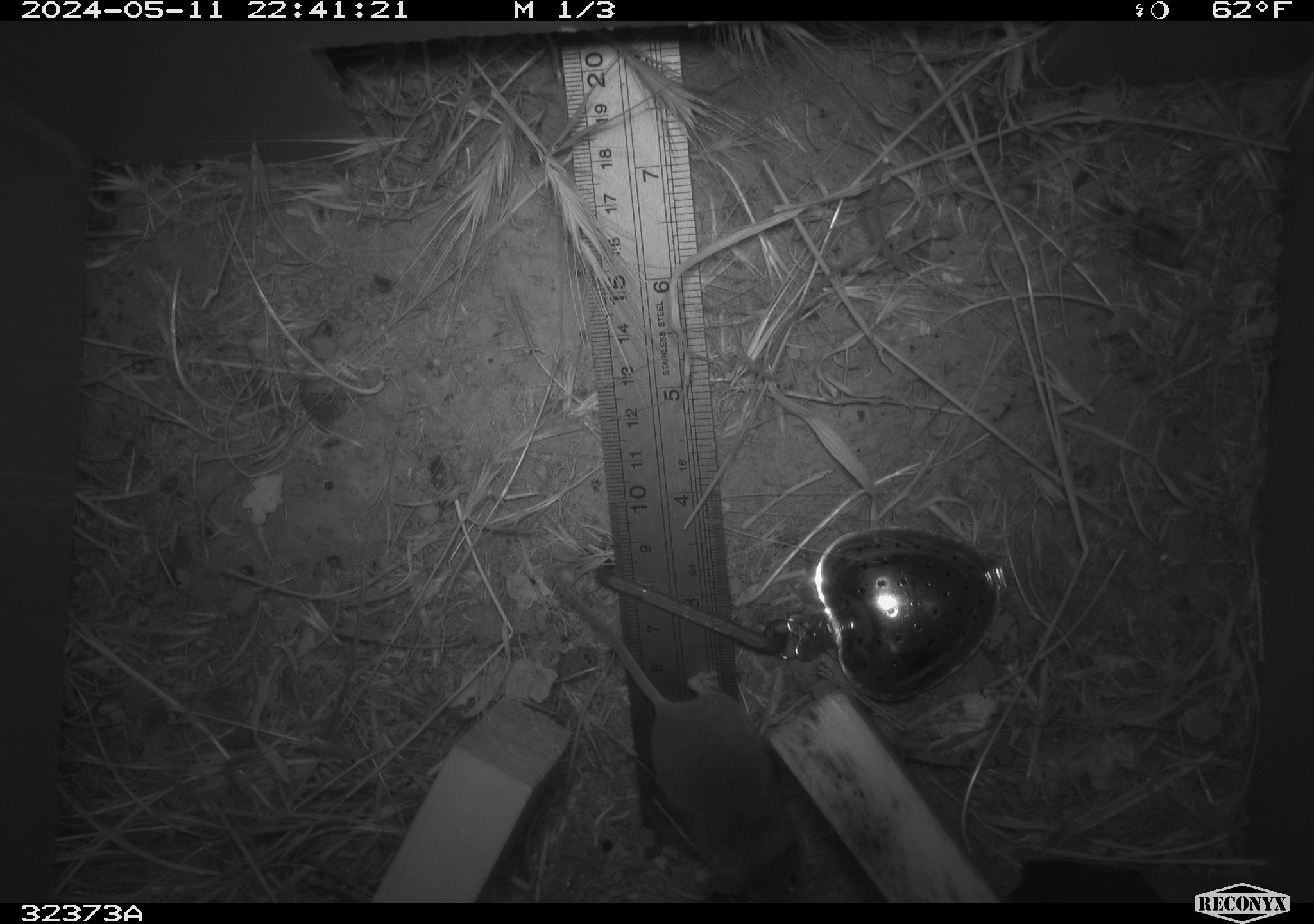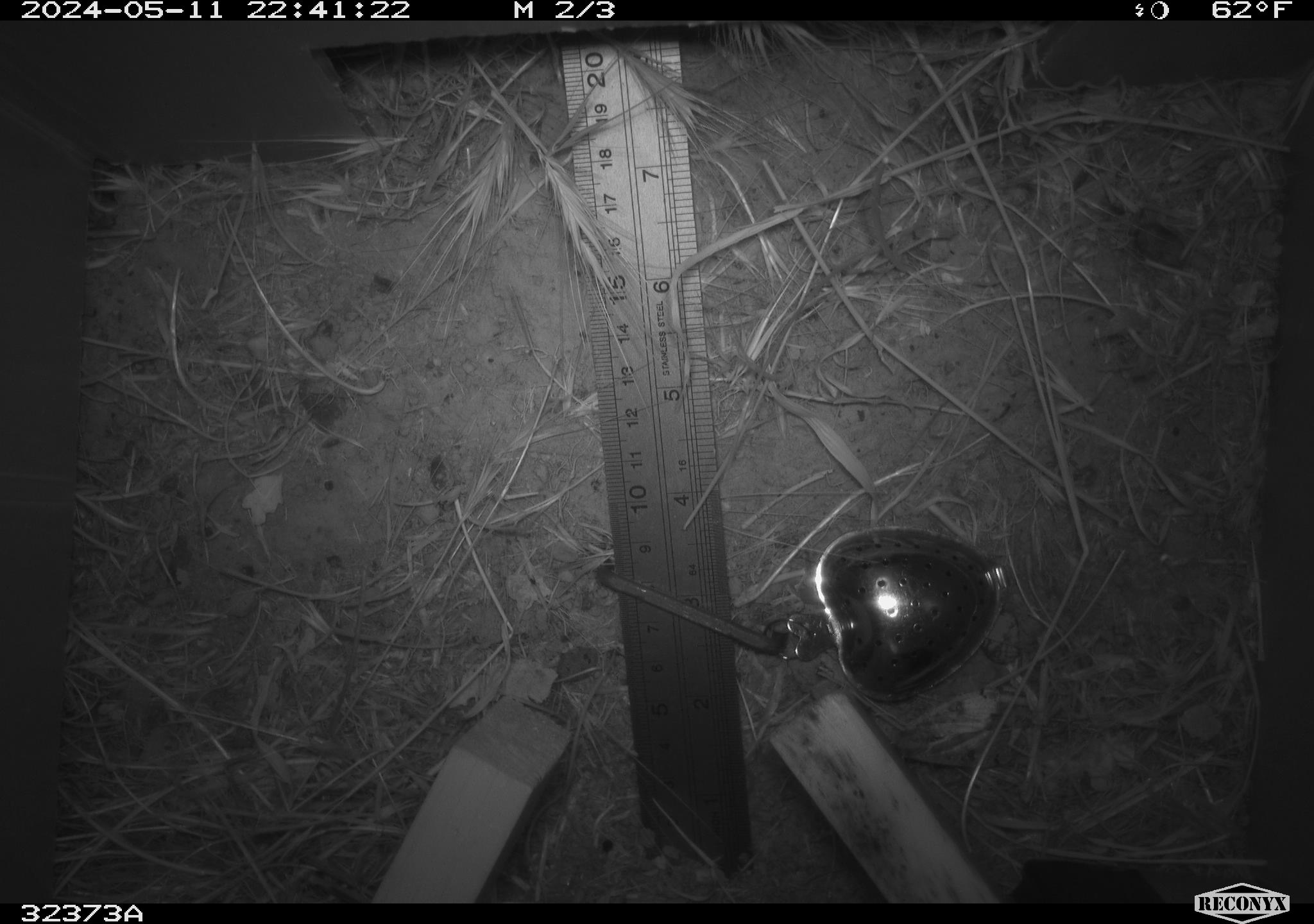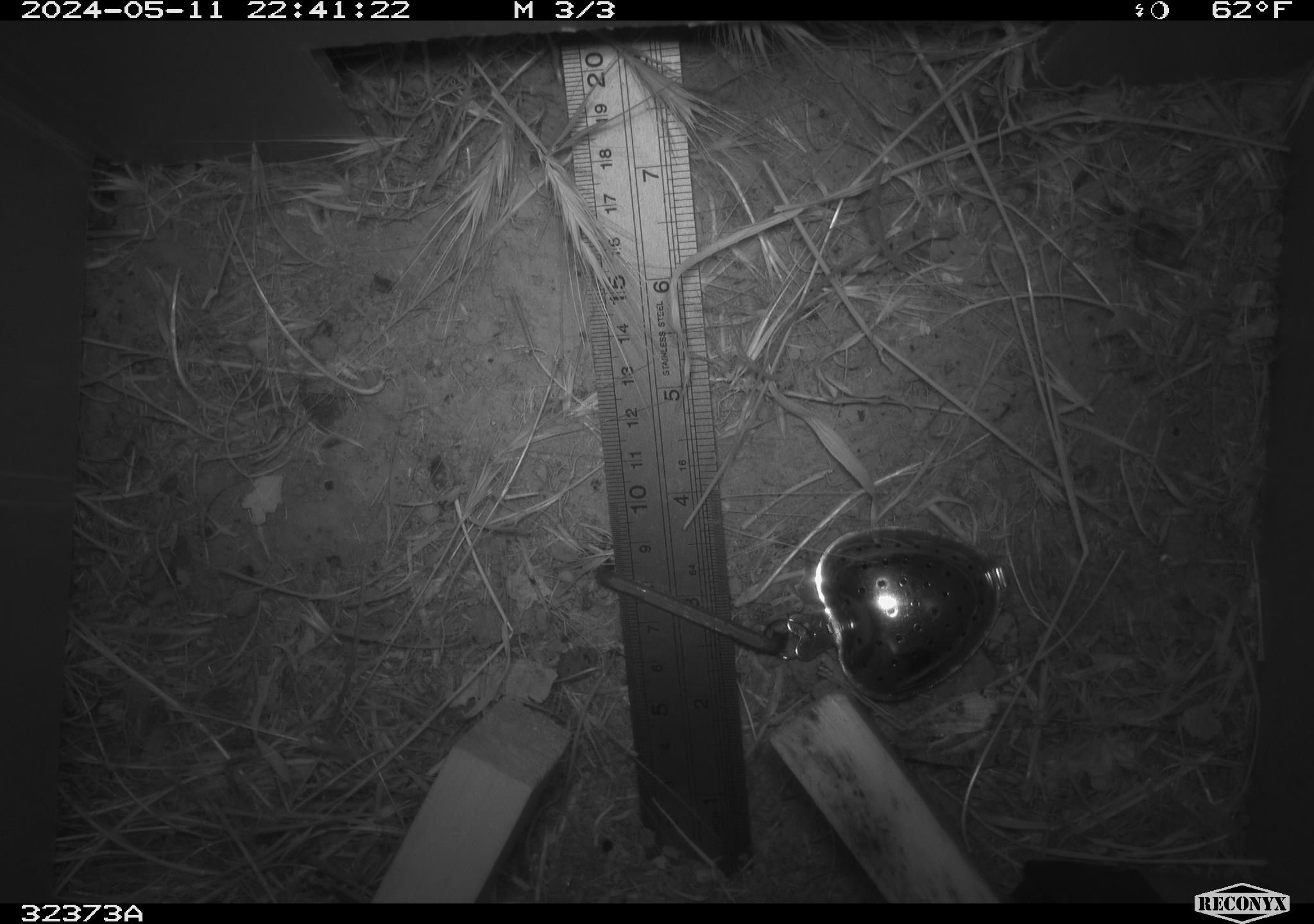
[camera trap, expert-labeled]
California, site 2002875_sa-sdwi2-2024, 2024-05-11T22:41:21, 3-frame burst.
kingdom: Animalia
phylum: Chordata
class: Mammalia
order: Rodentia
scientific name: Rodentia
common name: mouse species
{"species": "mouse species (Rodentia)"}